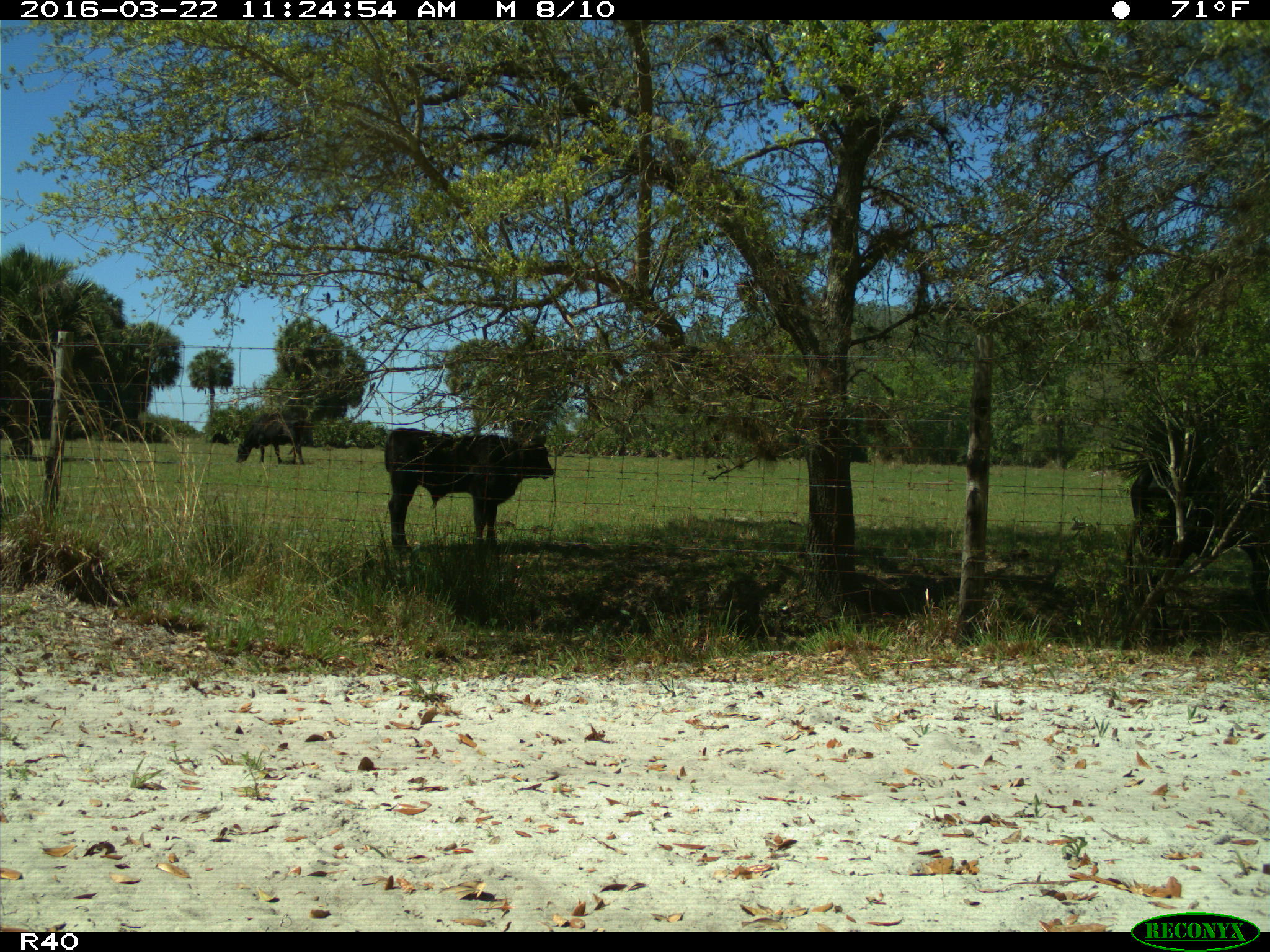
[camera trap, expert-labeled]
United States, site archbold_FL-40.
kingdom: Animalia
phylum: Chordata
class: Mammalia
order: Artiodactyla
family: Bovidae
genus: Bos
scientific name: Bos taurus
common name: domestic cow